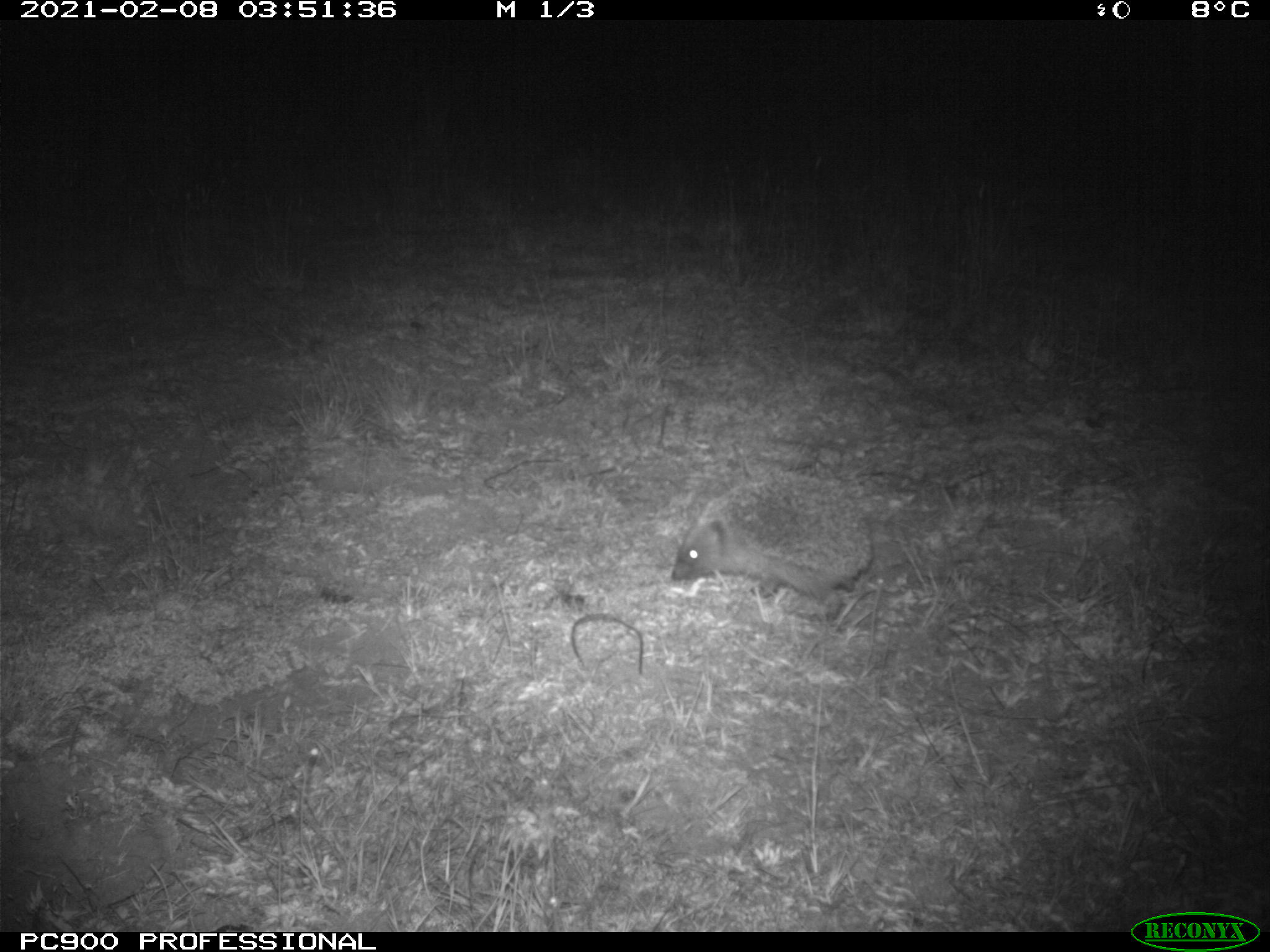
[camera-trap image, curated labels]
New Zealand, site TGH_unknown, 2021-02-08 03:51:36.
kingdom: Animalia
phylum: Chordata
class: Mammalia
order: Eulipotyphla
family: Erinaceidae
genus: Erinaceus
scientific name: Erinaceus europaeus europaeus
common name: european hedgehog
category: hedgehog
Hedgehog (european hedgehog) (Erinaceus europaeus europaeus).